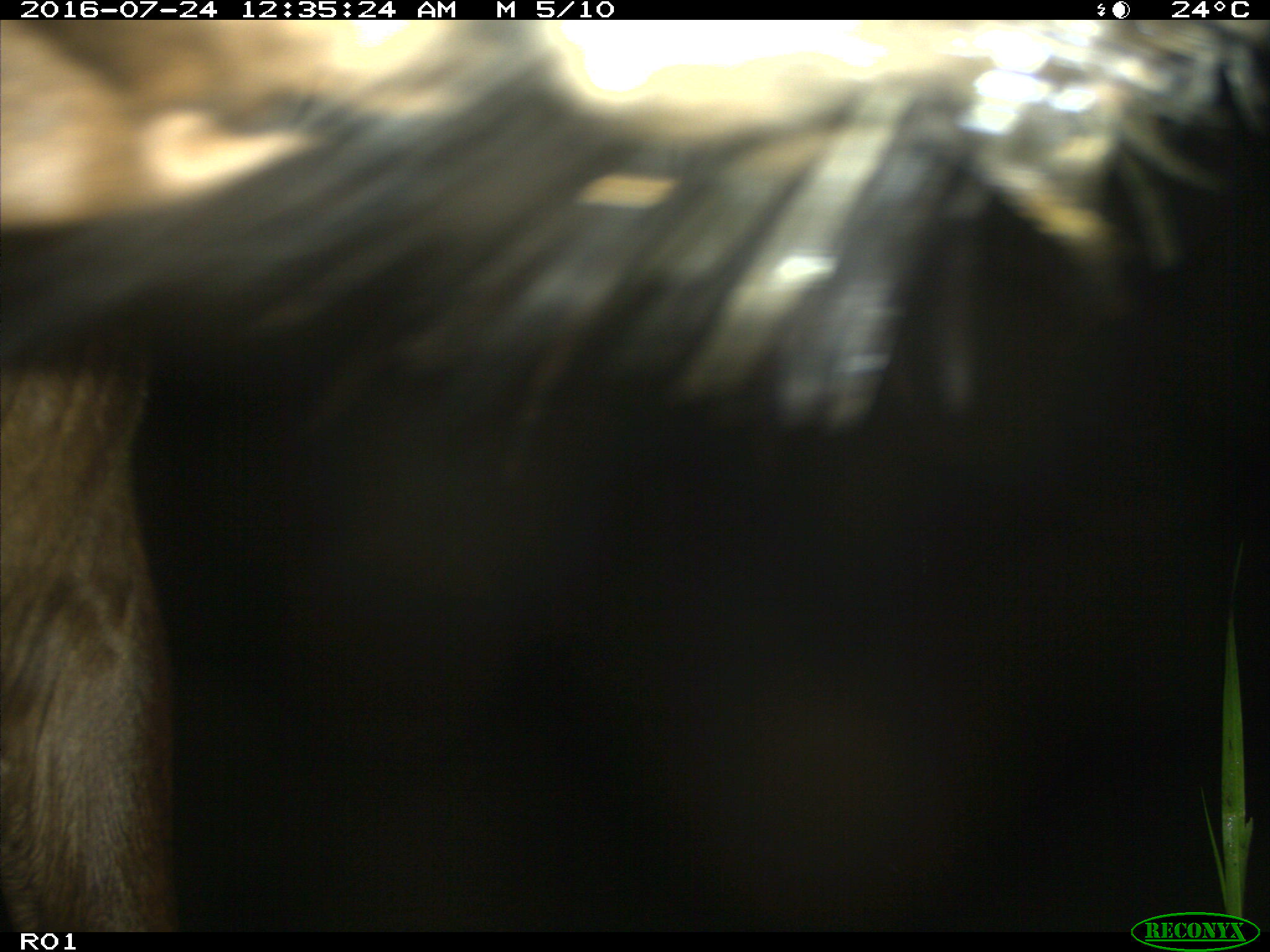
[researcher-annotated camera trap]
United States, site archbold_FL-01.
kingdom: Animalia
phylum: Chordata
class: Mammalia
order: Artiodactyla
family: Bovidae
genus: Bos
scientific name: Bos taurus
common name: domestic cow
Bos taurus (domestic cow).